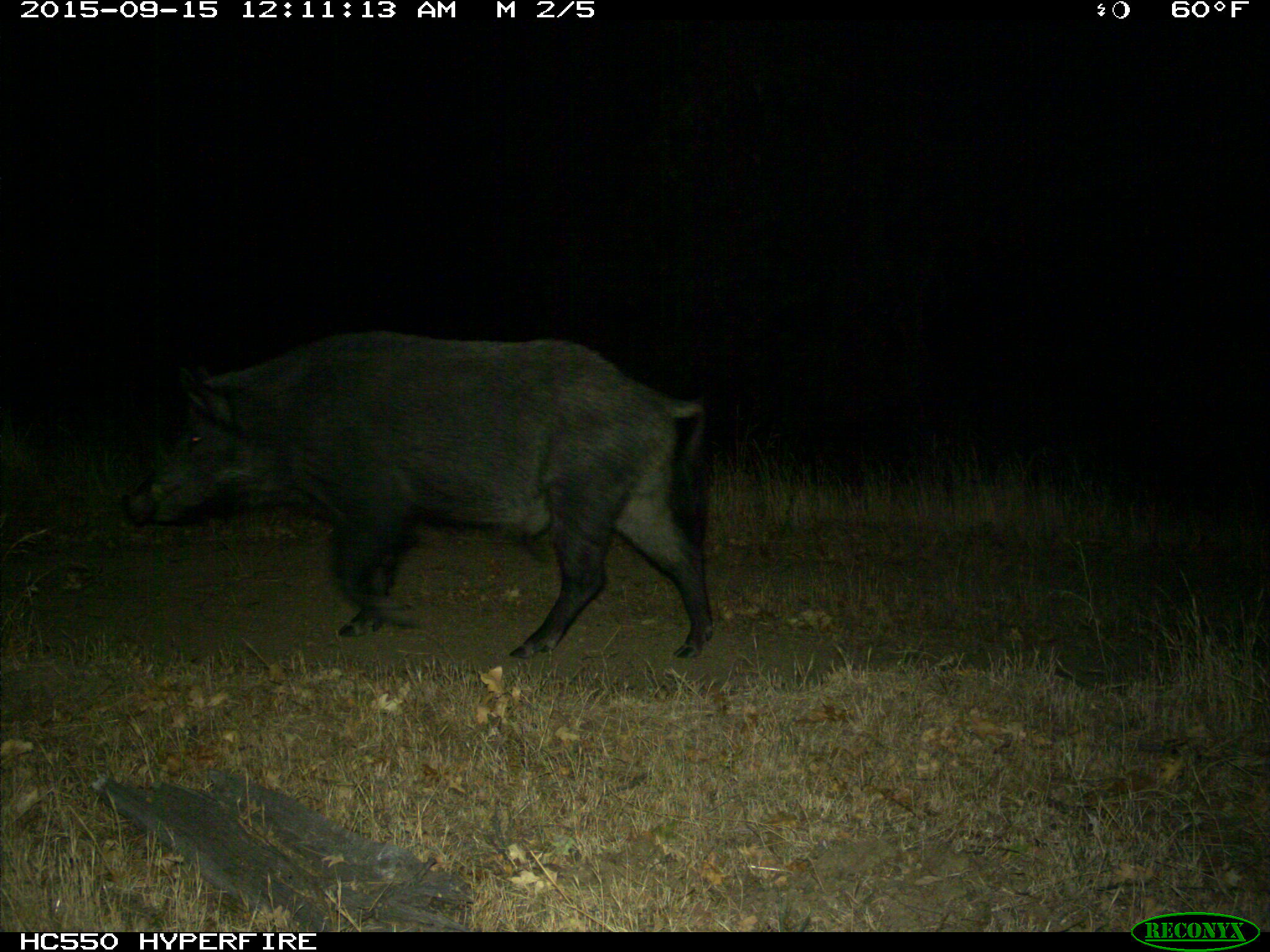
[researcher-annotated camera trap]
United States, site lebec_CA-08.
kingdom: Animalia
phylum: Chordata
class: Mammalia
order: Artiodactyla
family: Suidae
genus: Sus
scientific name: Sus scrofa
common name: wild boar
Sus scrofa (wild boar).